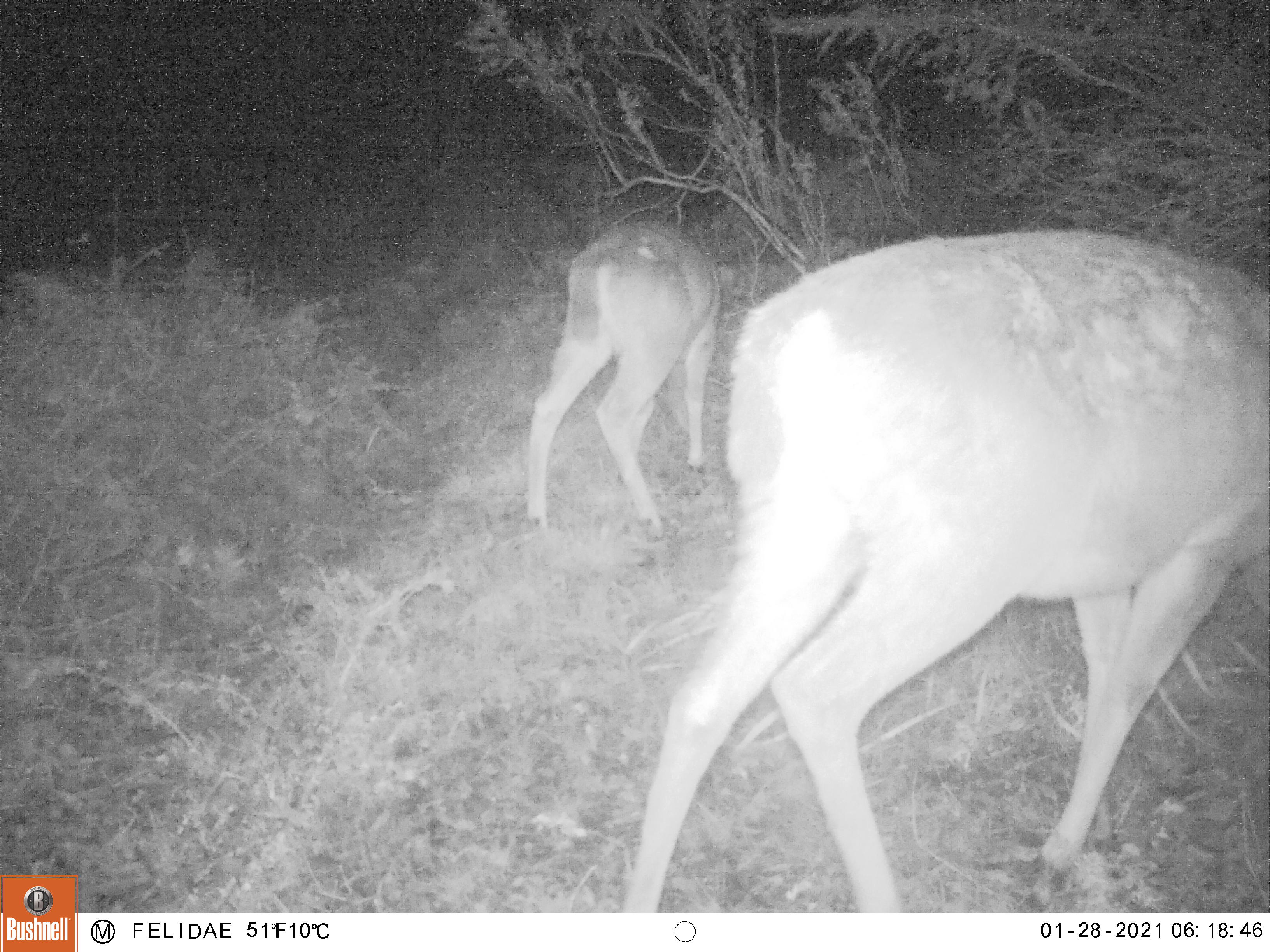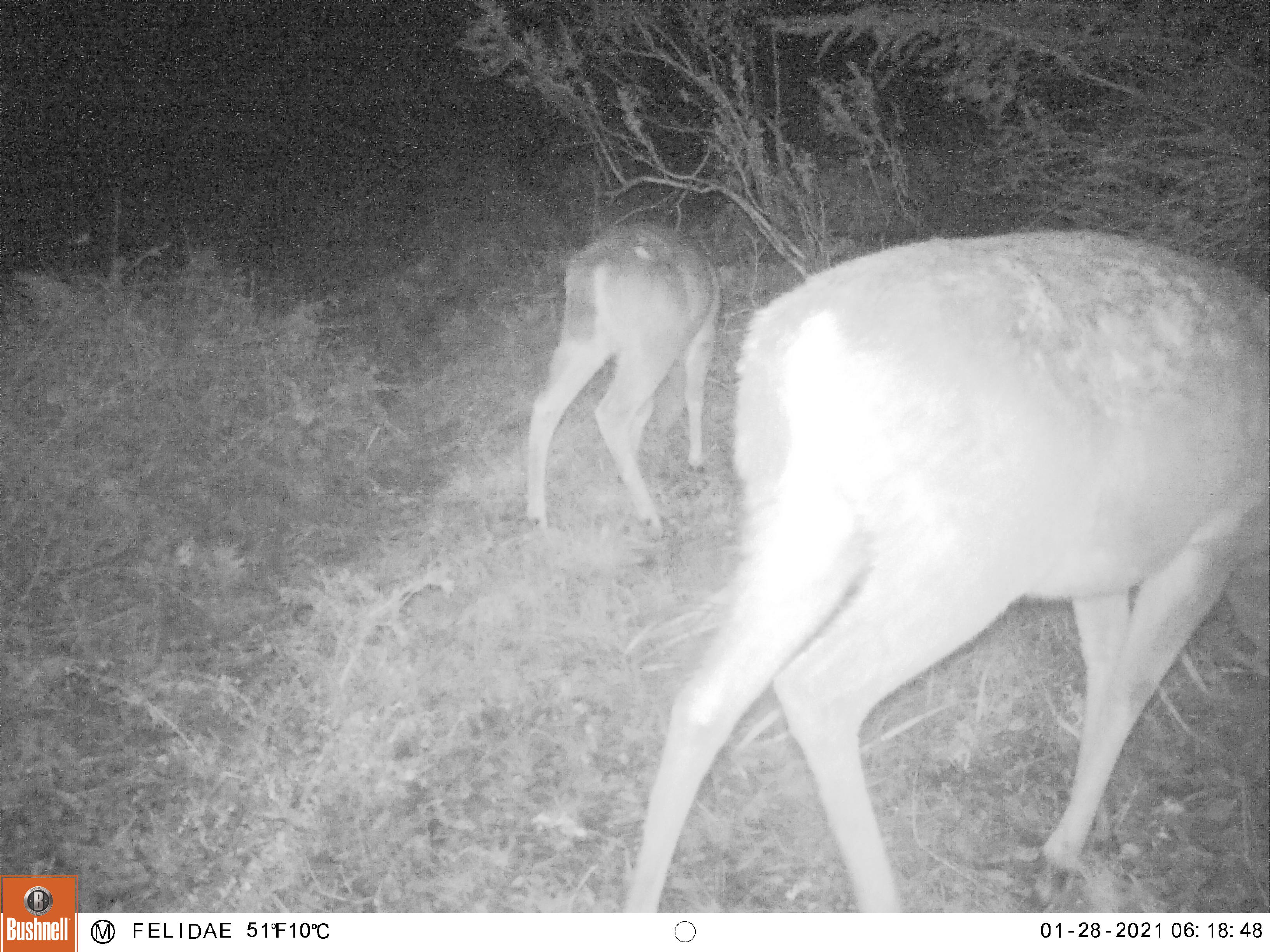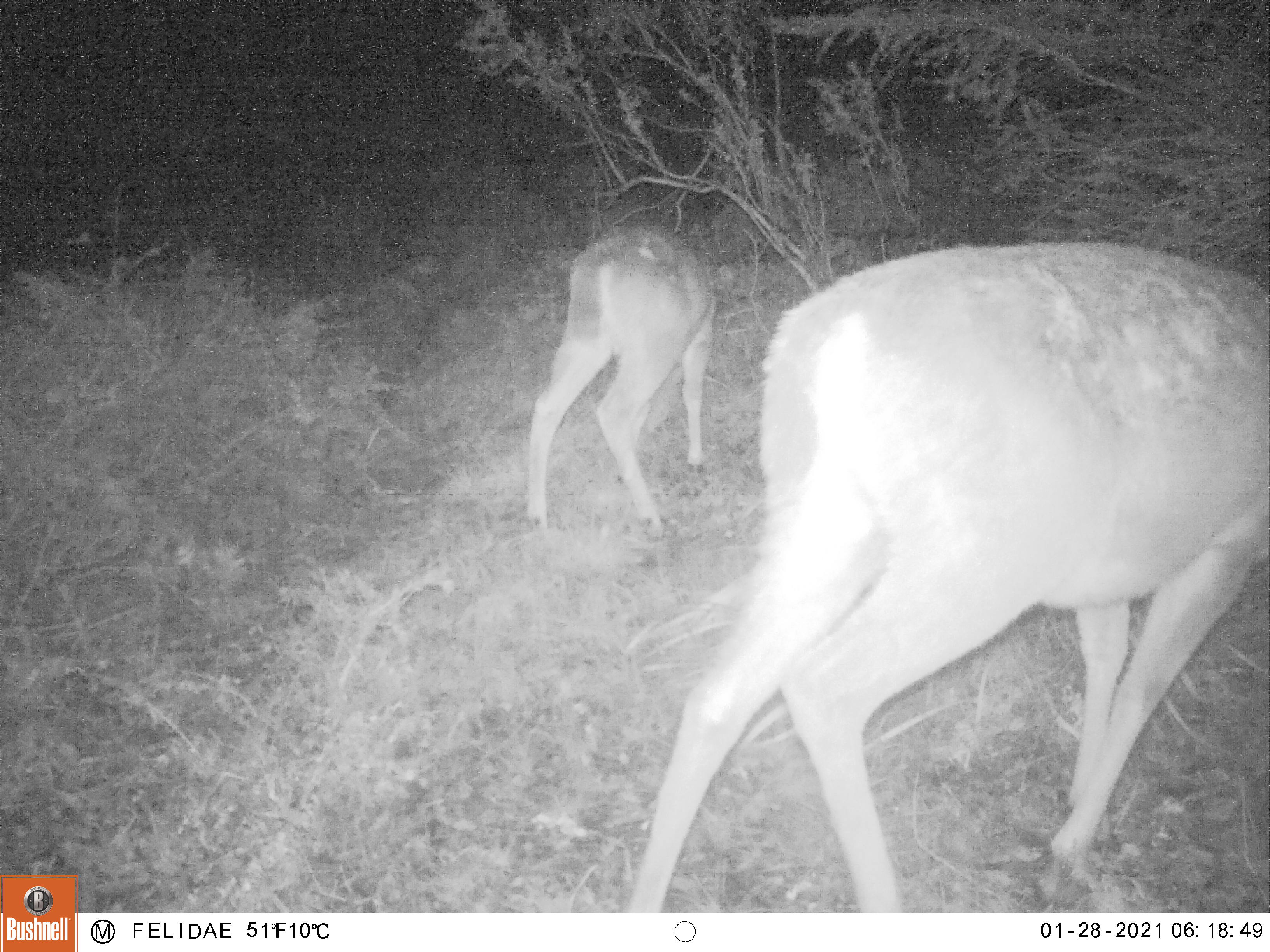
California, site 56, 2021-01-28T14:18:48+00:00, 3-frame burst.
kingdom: Animalia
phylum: Chordata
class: Mammalia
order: Artiodactyla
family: Cervidae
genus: Odocoileus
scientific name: Odocoileus hemionus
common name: mule deer